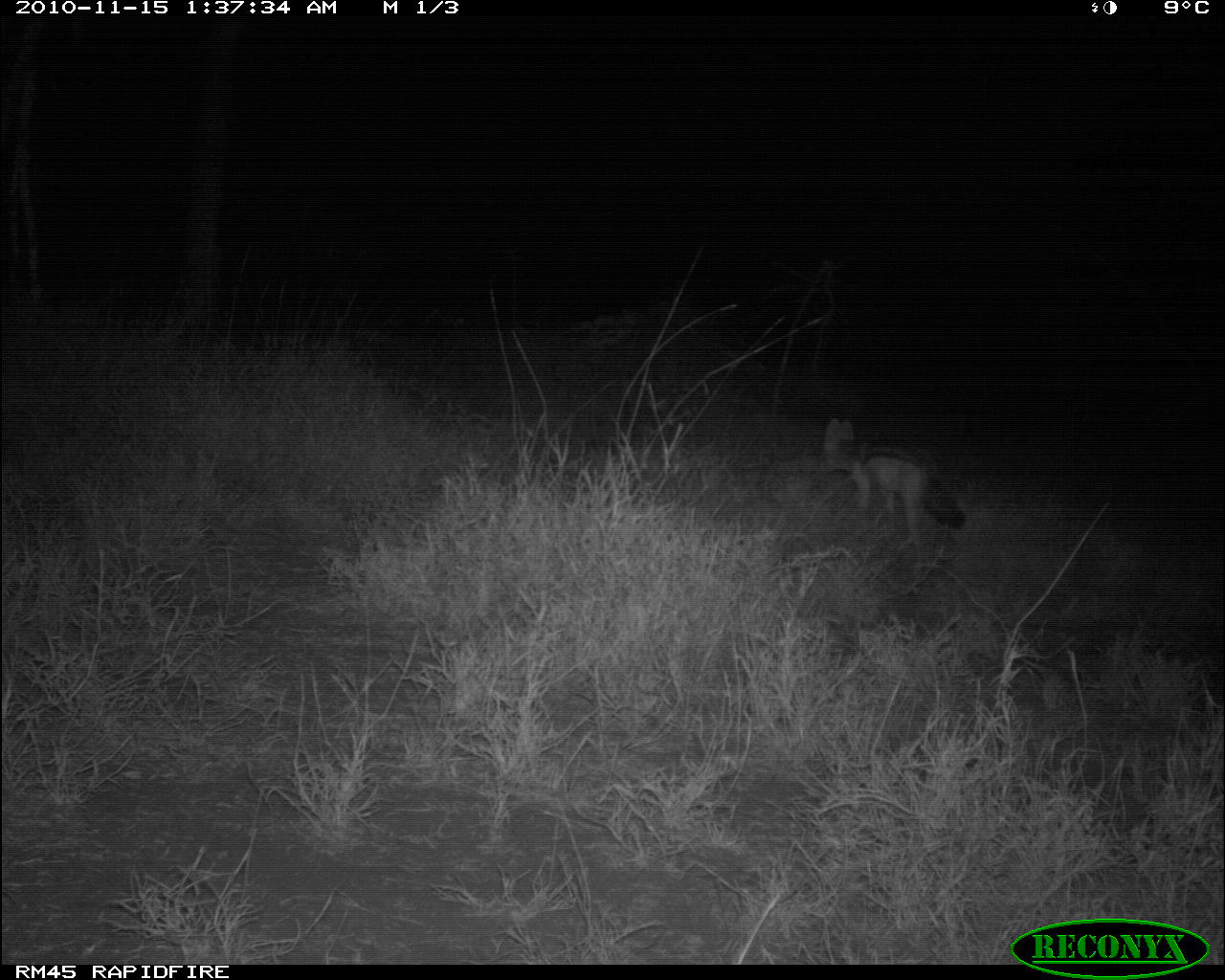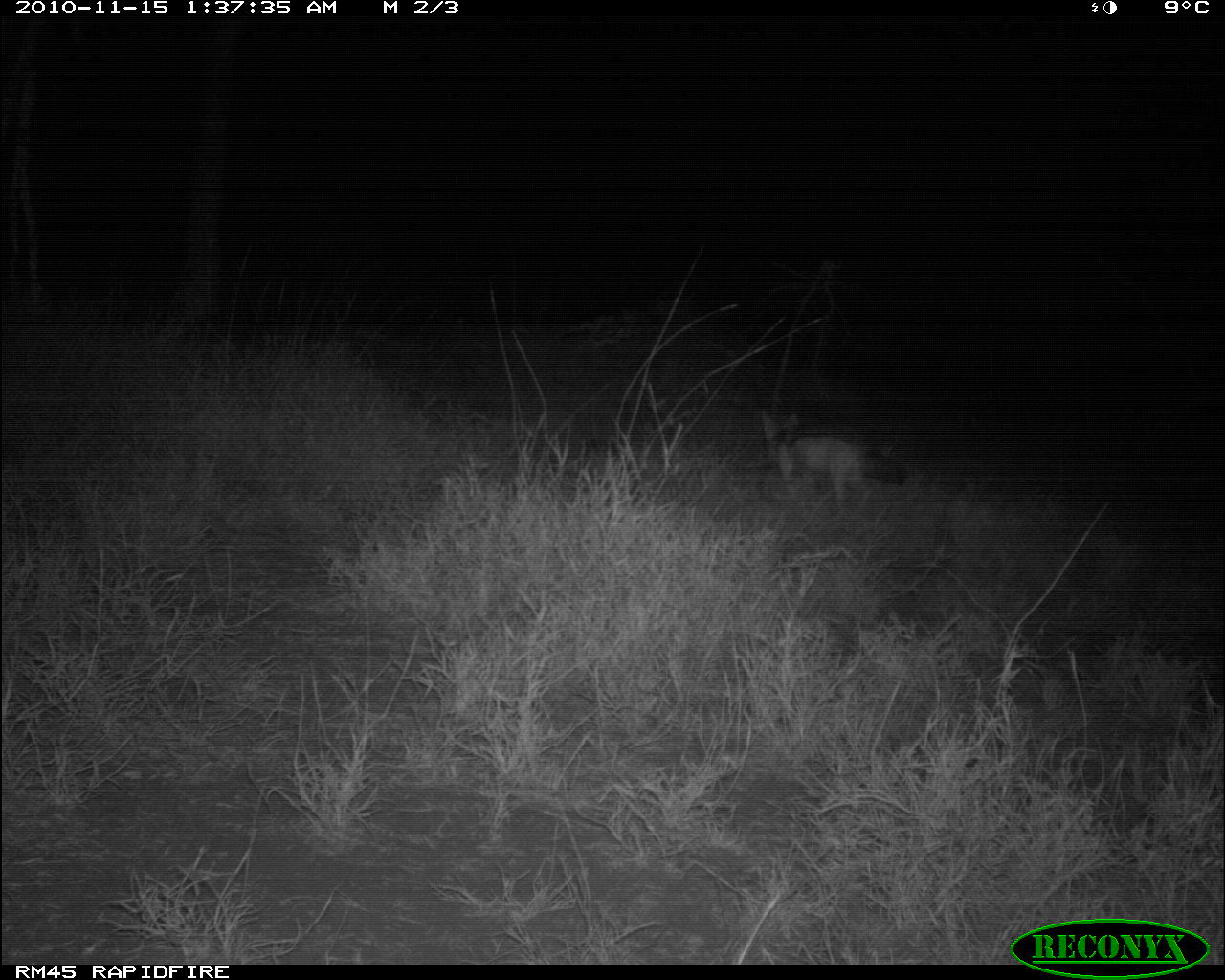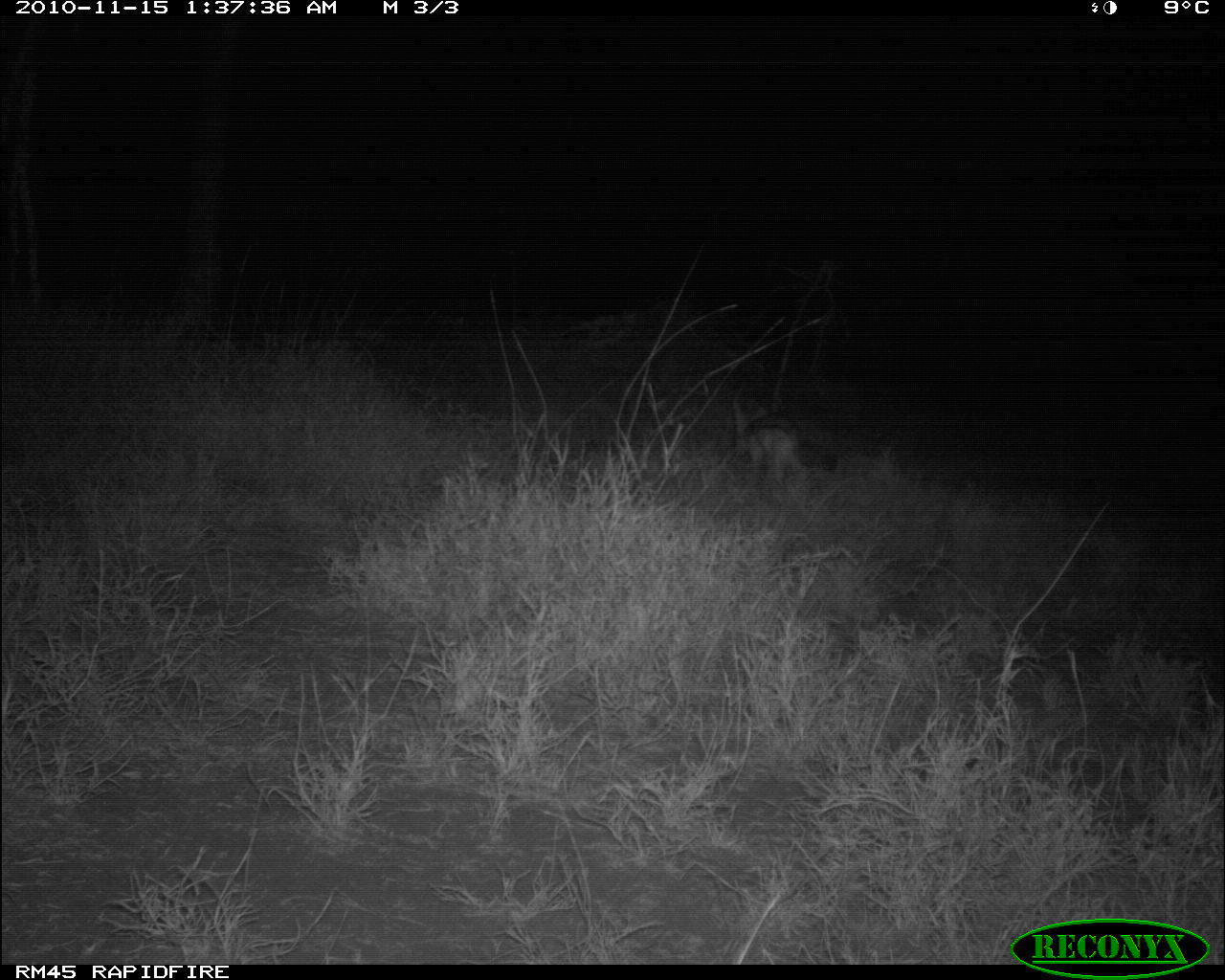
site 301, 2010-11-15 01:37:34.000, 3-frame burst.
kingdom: Animalia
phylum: Chordata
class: Mammalia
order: Carnivora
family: Canidae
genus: Lupulella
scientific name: Lupulella mesomelas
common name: black-backed jackal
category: canis mesomelas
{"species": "canis mesomelas (black-backed jackal) (Lupulella mesomelas)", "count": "1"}